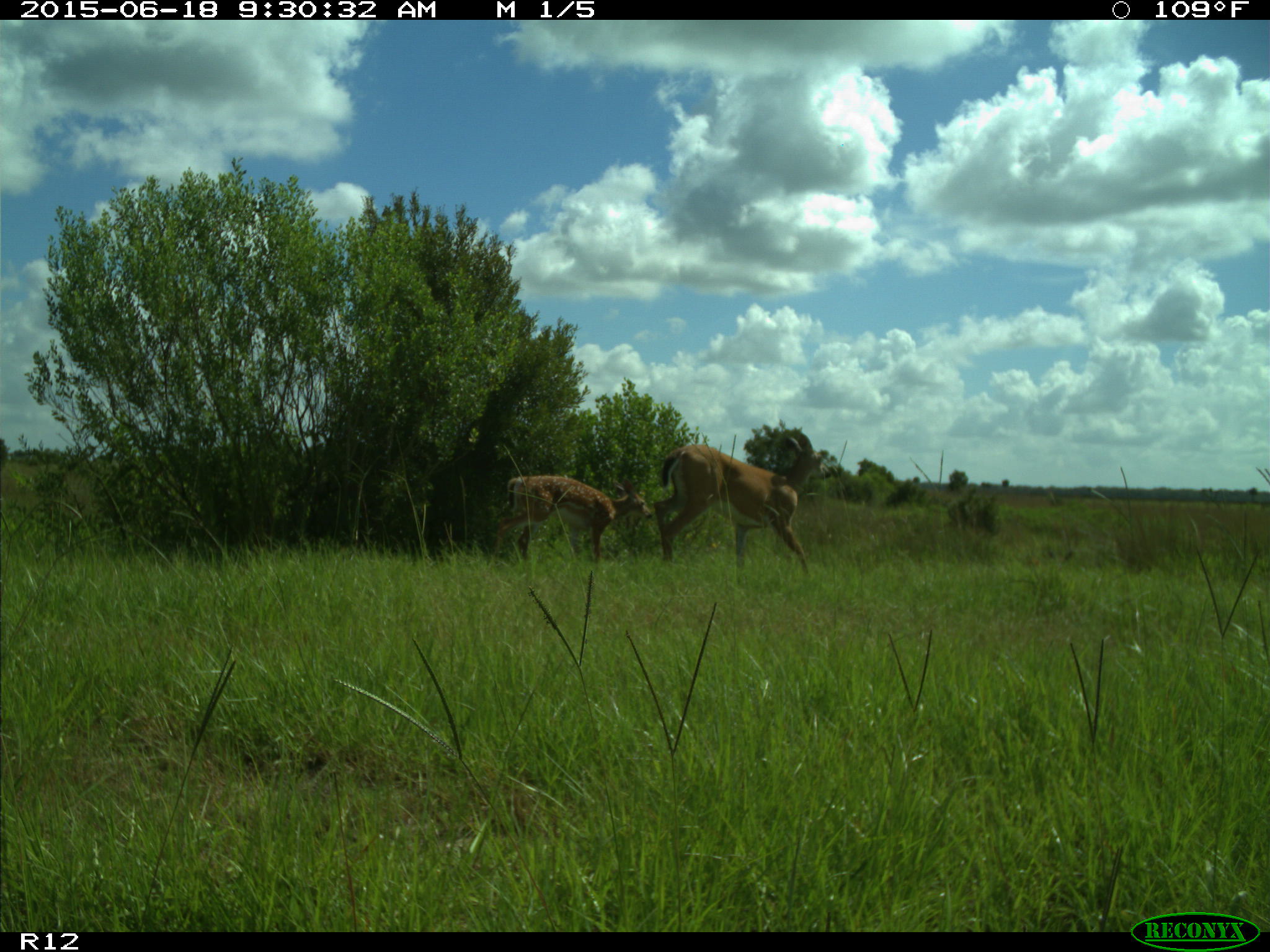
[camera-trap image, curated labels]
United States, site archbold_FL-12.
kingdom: Animalia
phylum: Chordata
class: Mammalia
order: Artiodactyla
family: Cervidae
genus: Odocoileus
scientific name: Odocoileus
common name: deer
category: unidentified deer